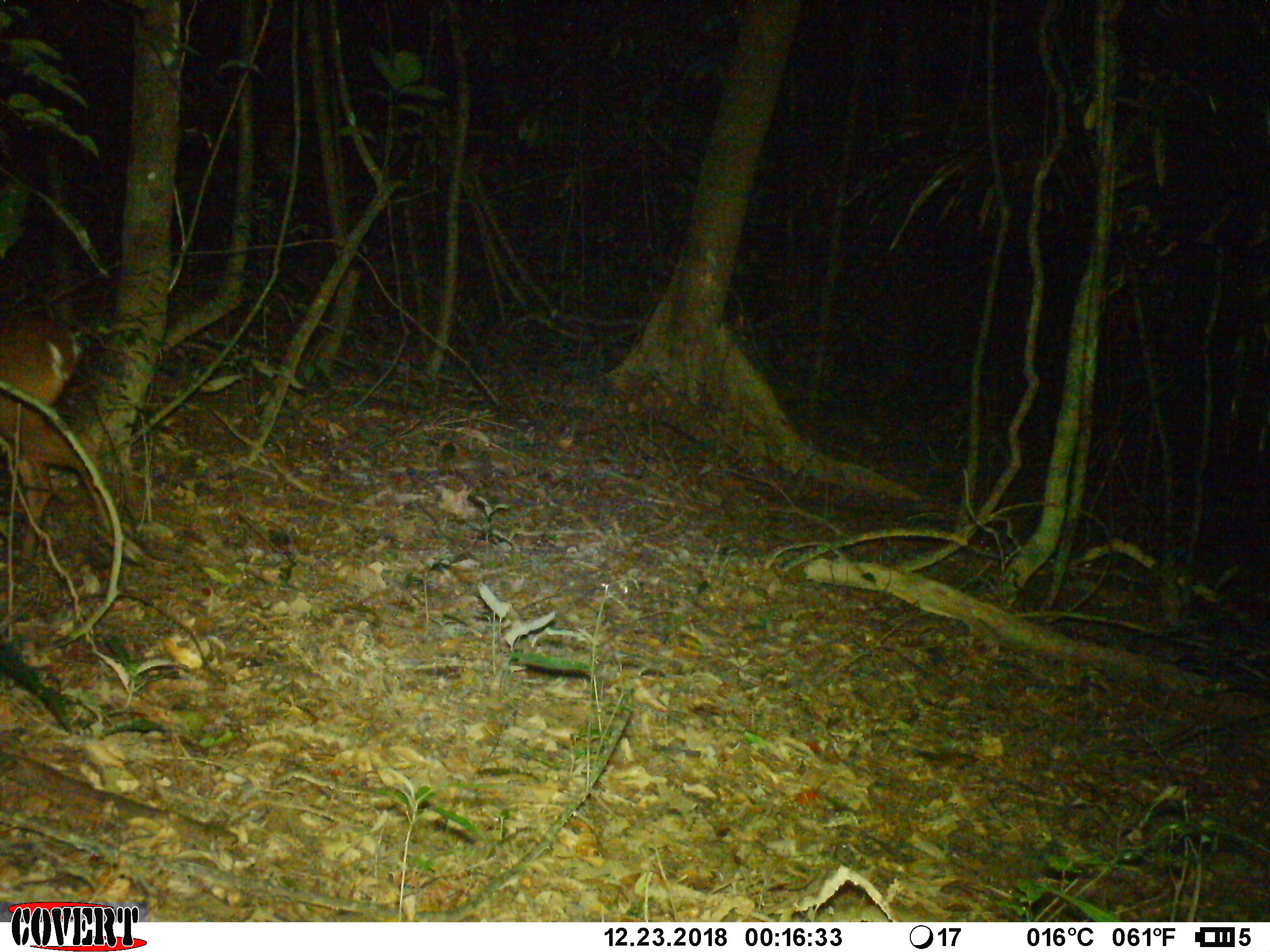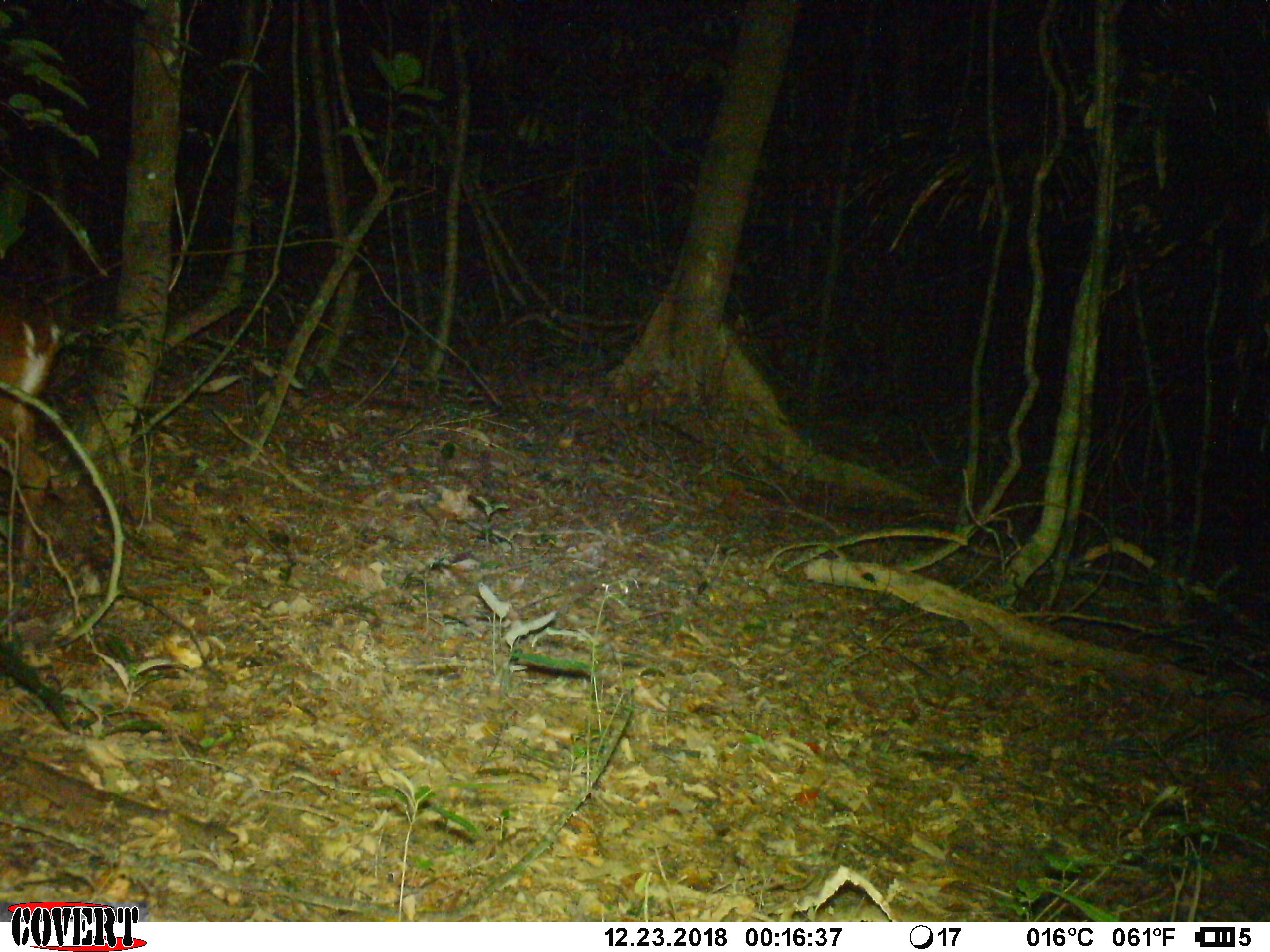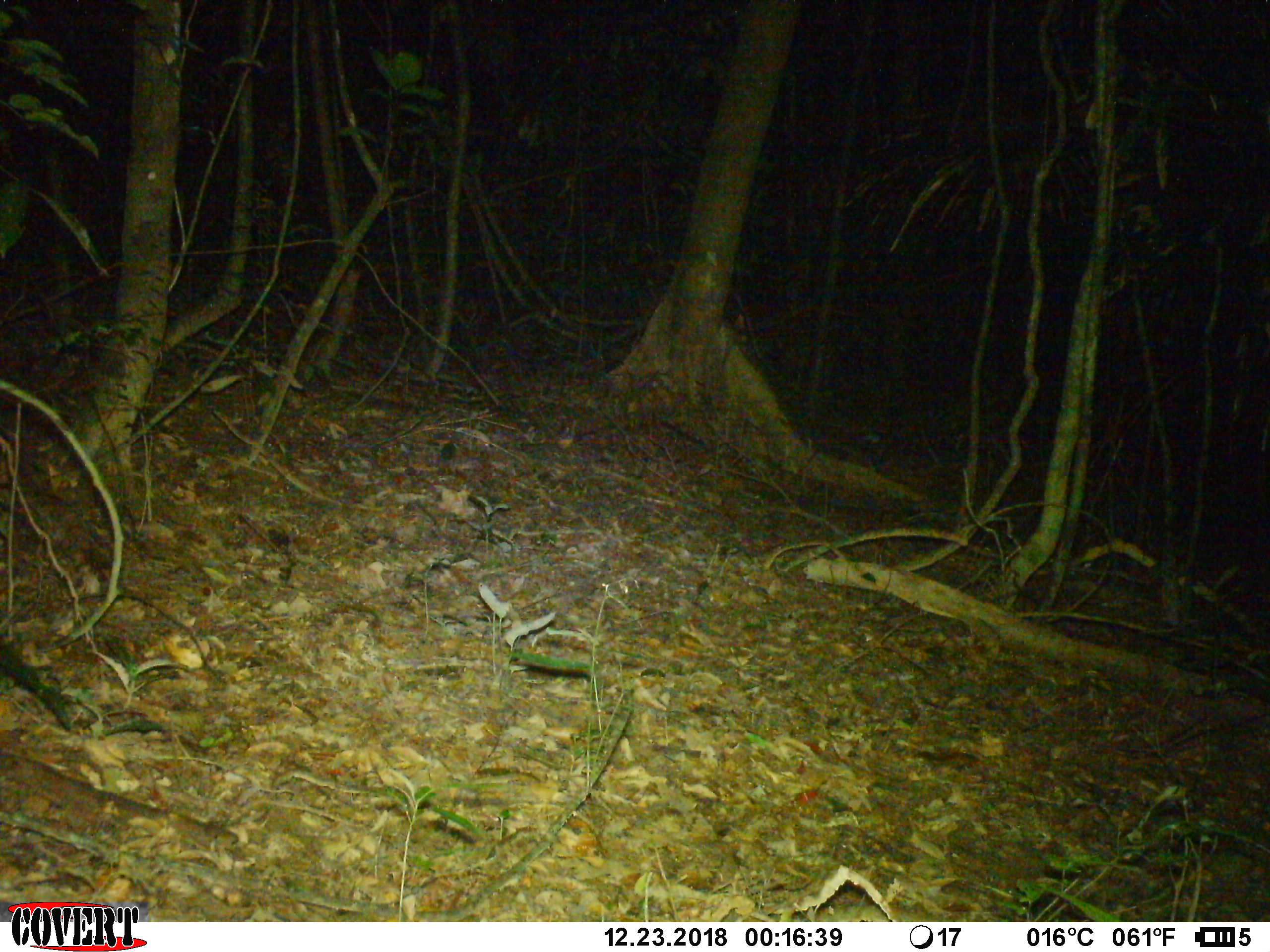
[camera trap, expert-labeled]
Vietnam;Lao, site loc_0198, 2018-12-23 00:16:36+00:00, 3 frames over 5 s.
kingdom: Animalia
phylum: Chordata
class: Mammalia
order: Artiodactyla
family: Cervidae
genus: Muntiacus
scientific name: Muntiacus vuquangensis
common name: large-antlered muntjac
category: large antlered muntjac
Large antlered muntjac (large-antlered muntjac) (Muntiacus vuquangensis). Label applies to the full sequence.